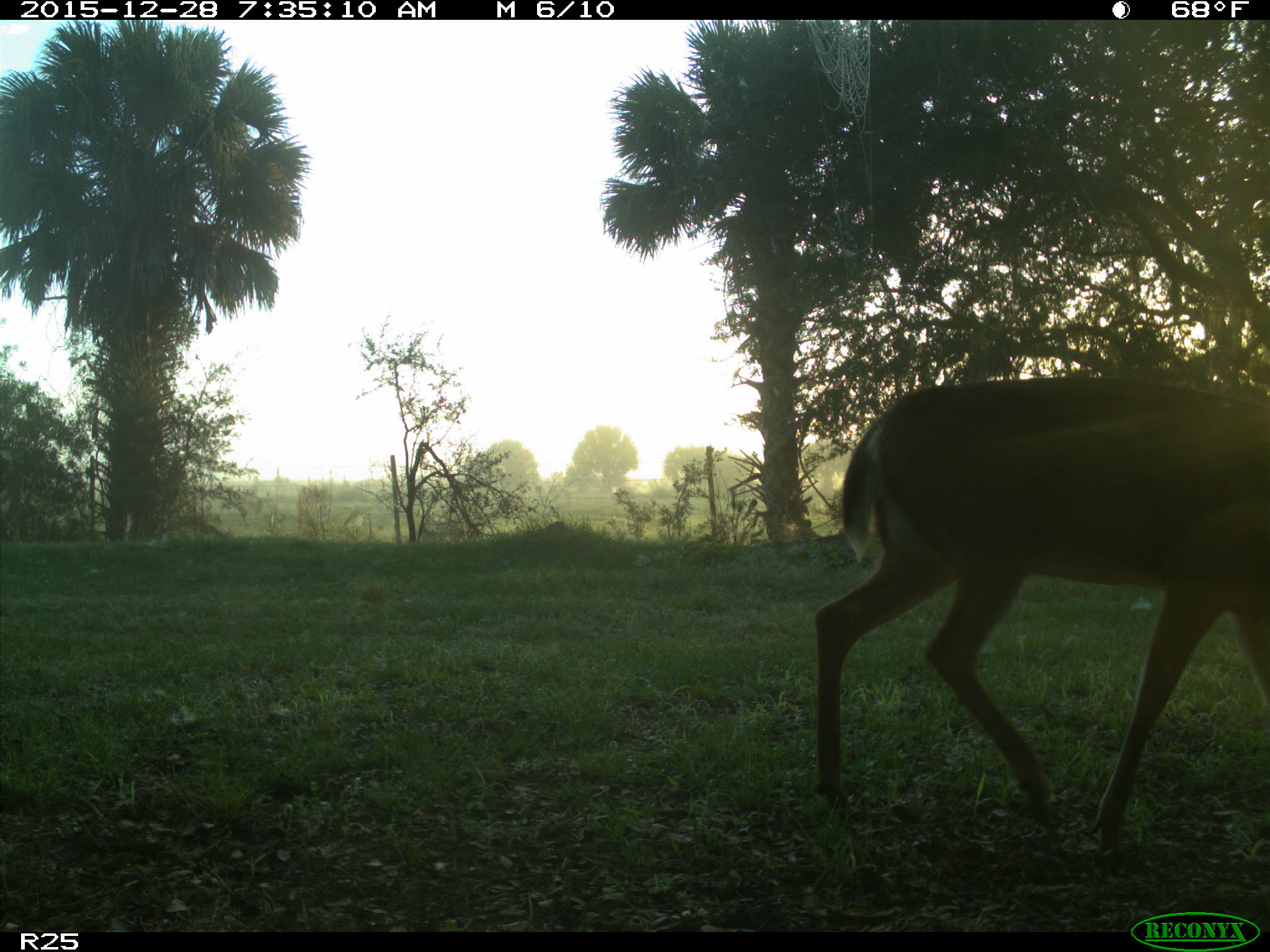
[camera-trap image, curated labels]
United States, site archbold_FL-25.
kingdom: Animalia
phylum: Chordata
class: Mammalia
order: Artiodactyla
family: Cervidae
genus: Odocoileus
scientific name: Odocoileus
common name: deer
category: unidentified deer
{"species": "unidentified deer (deer) (Odocoileus)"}